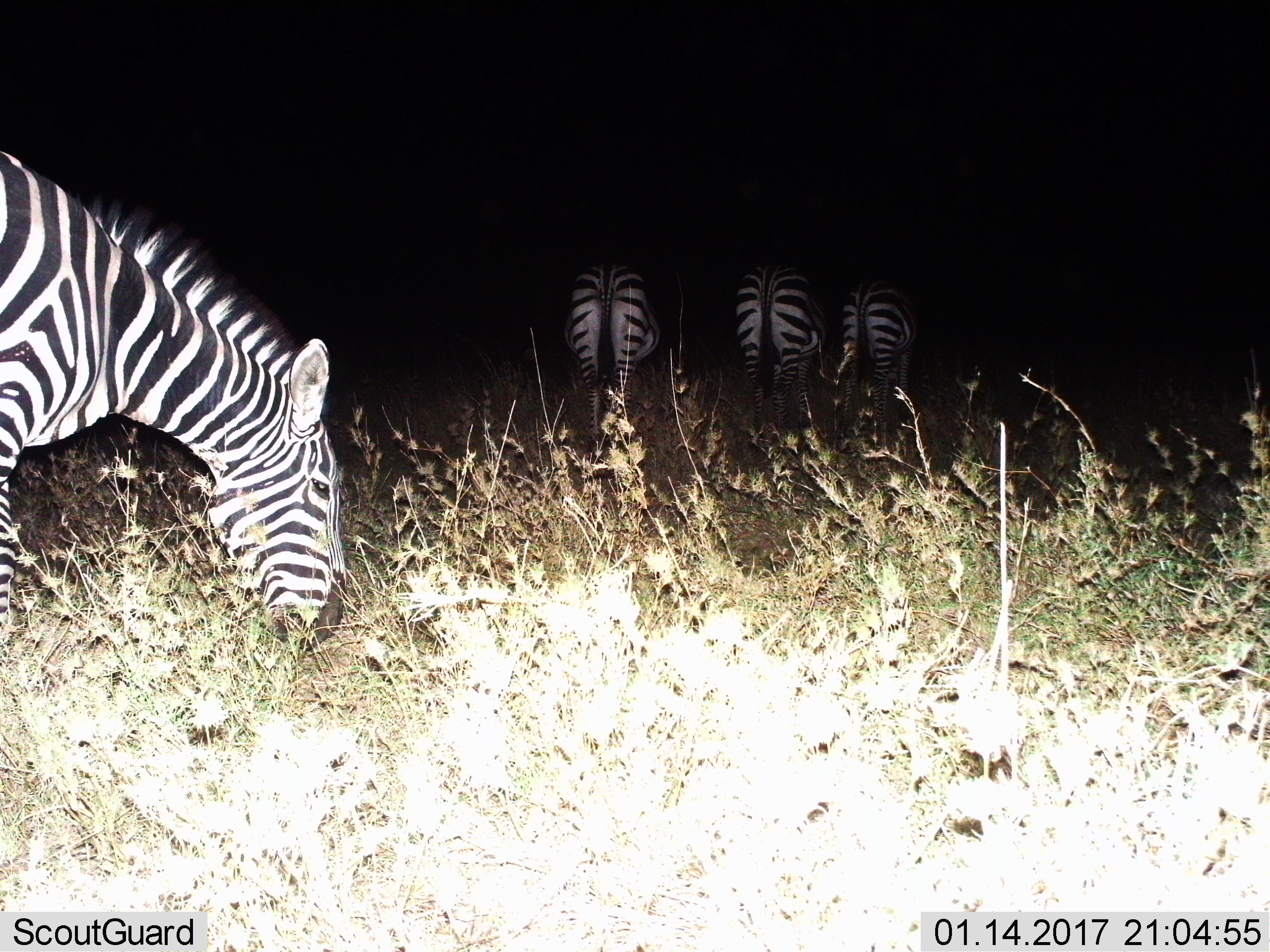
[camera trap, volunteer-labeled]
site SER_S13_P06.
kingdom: Animalia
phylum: Chordata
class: Mammalia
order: Perissodactyla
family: Equidae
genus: Equus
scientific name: Equus quagga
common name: plains zebra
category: zebraplains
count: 4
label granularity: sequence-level